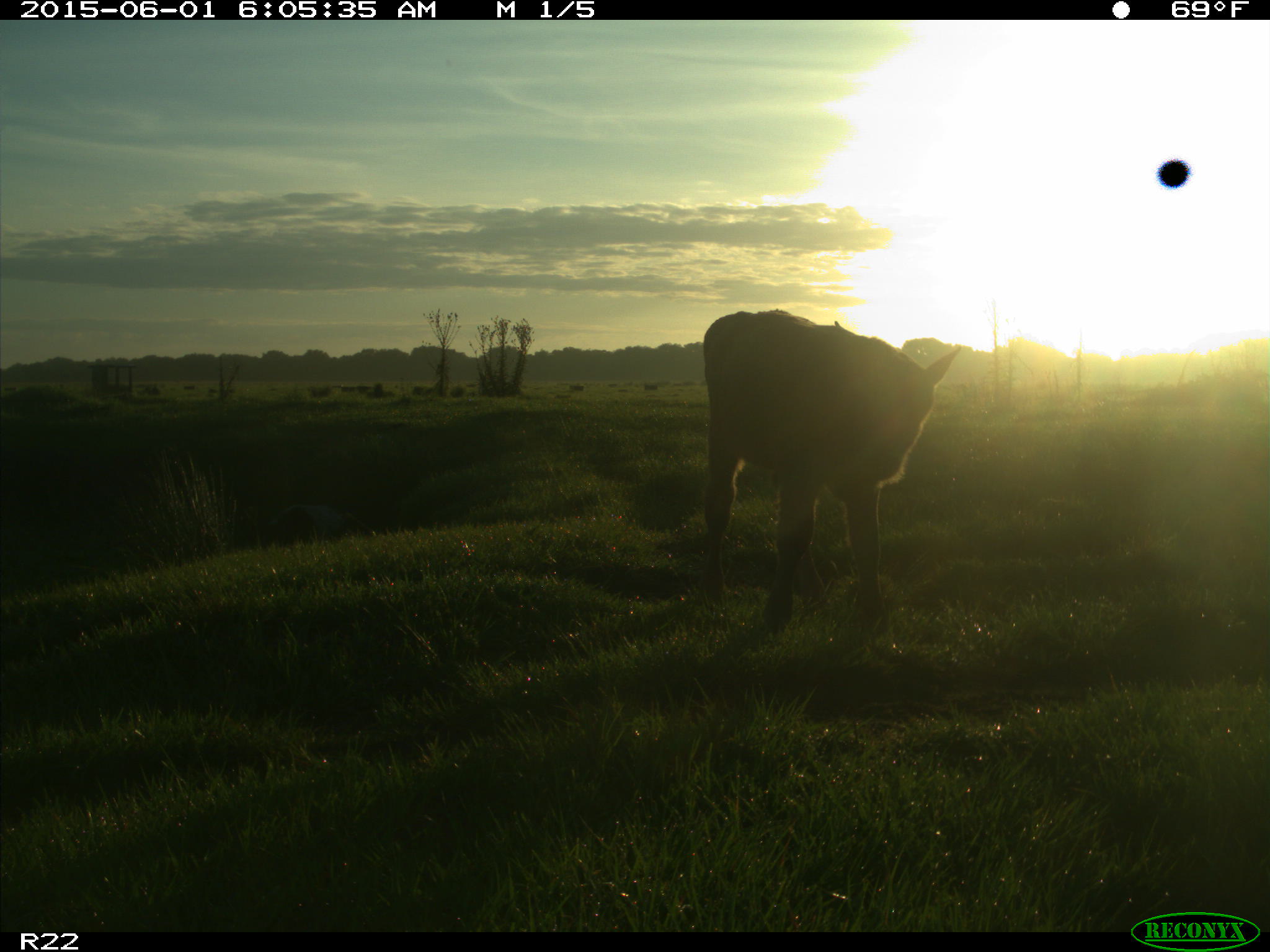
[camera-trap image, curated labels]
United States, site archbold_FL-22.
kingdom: Animalia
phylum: Chordata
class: Mammalia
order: Artiodactyla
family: Bovidae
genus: Bos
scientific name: Bos taurus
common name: domestic cow